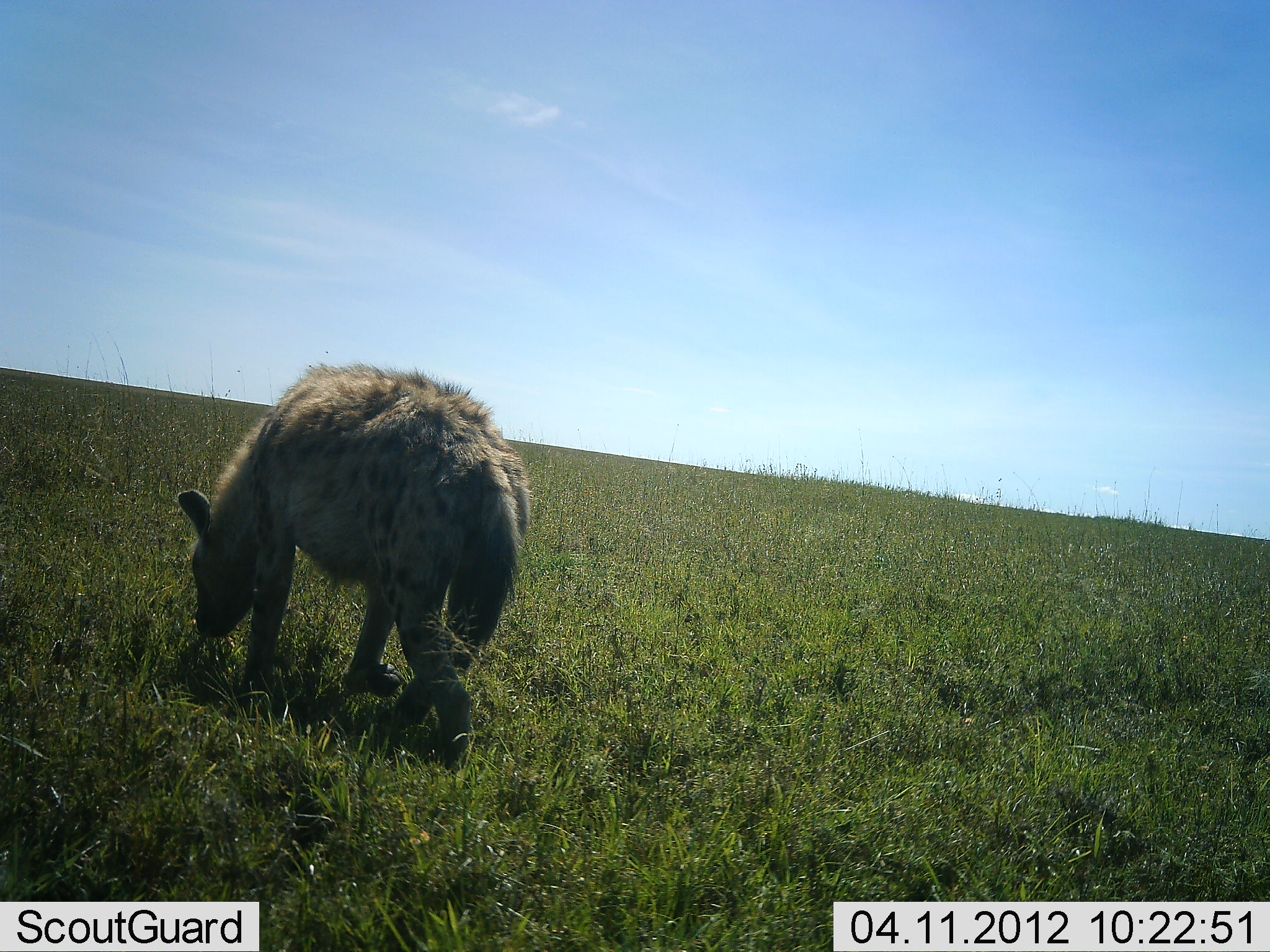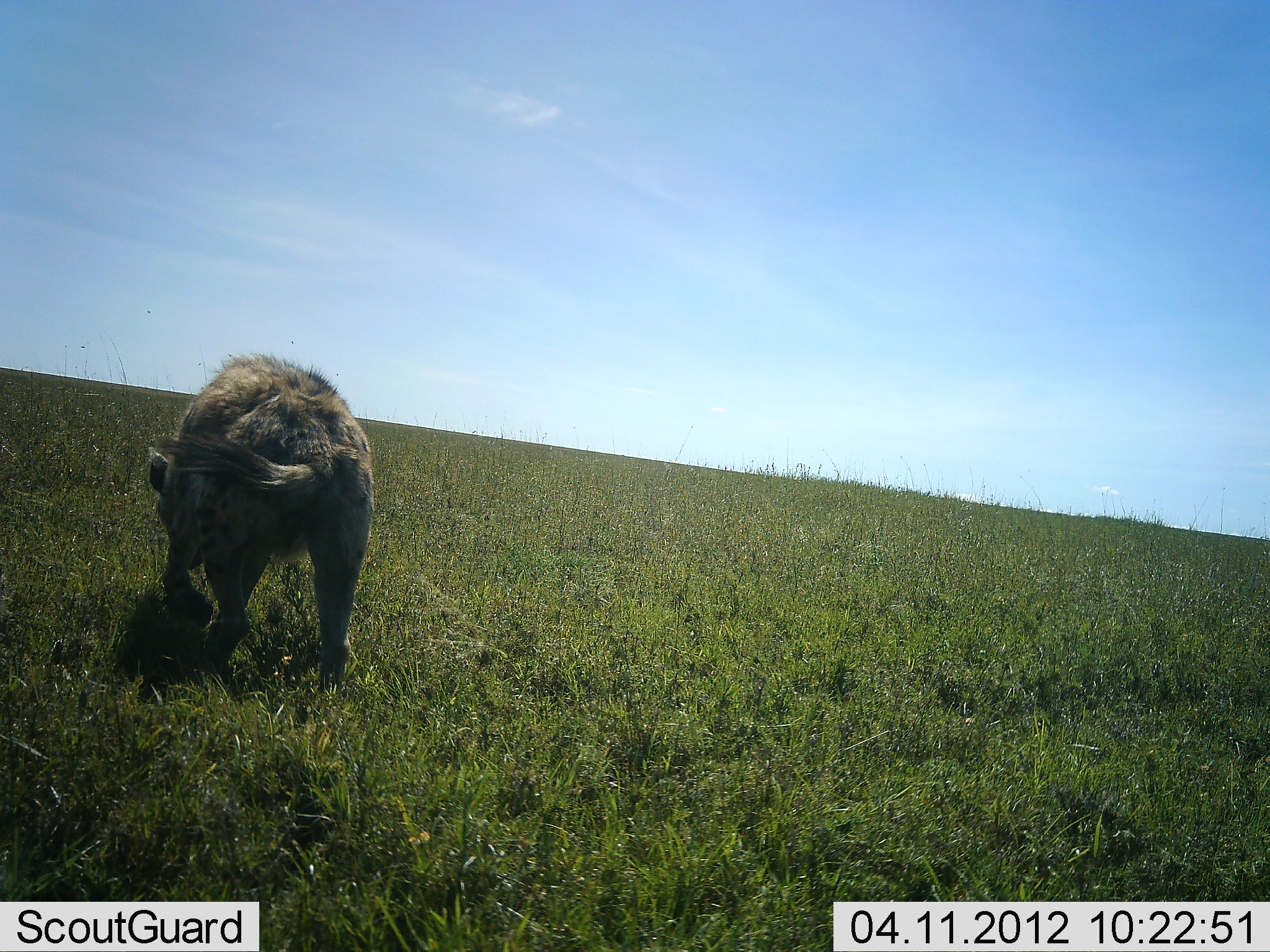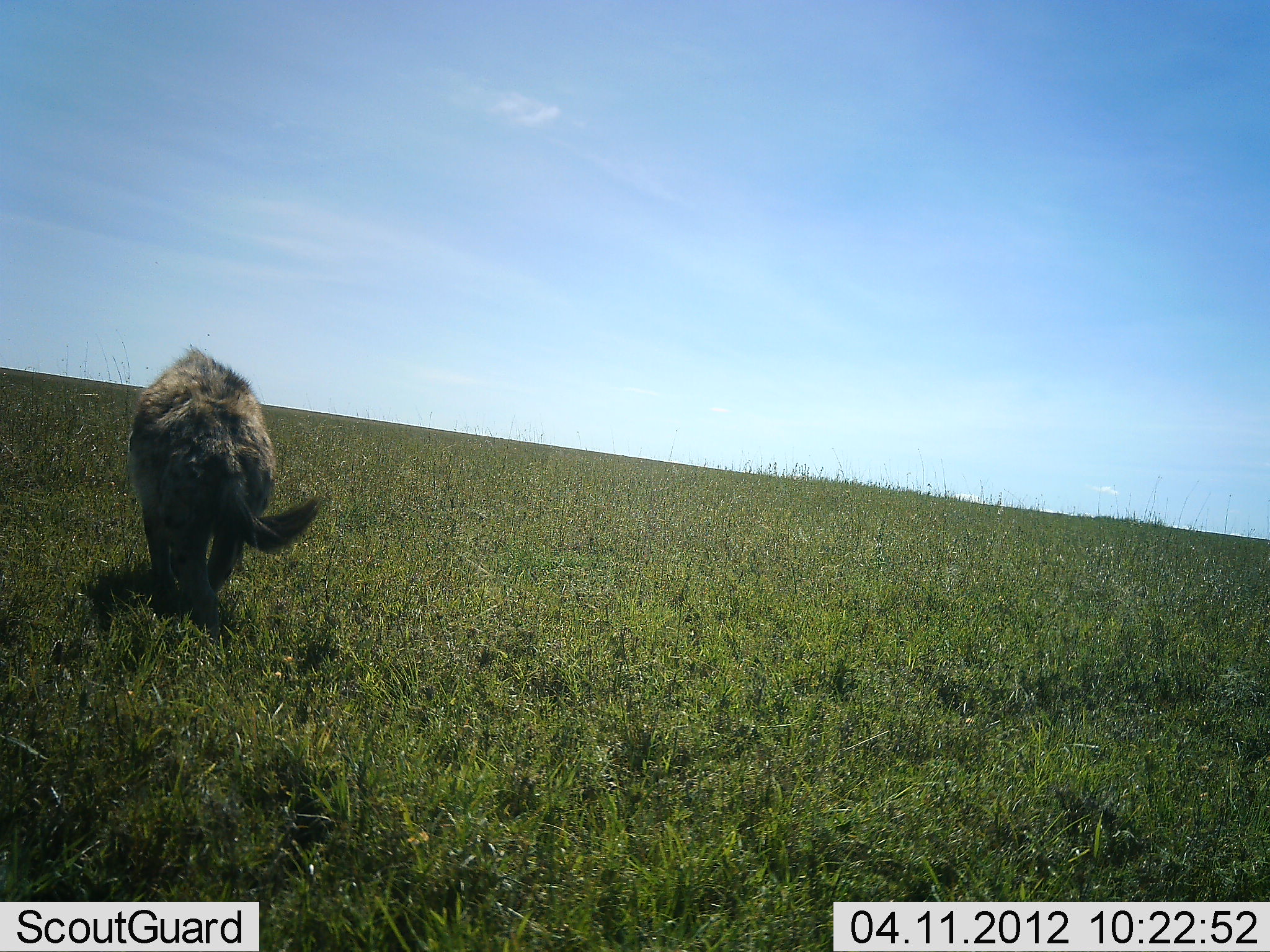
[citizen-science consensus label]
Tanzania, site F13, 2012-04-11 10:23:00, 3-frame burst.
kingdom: Animalia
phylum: Chordata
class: Mammalia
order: Carnivora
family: Hyaenidae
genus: Crocuta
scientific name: Crocuta crocuta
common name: spotted hyena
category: hyenaspotted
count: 1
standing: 0%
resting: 0%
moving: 96%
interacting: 0%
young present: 0%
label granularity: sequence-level